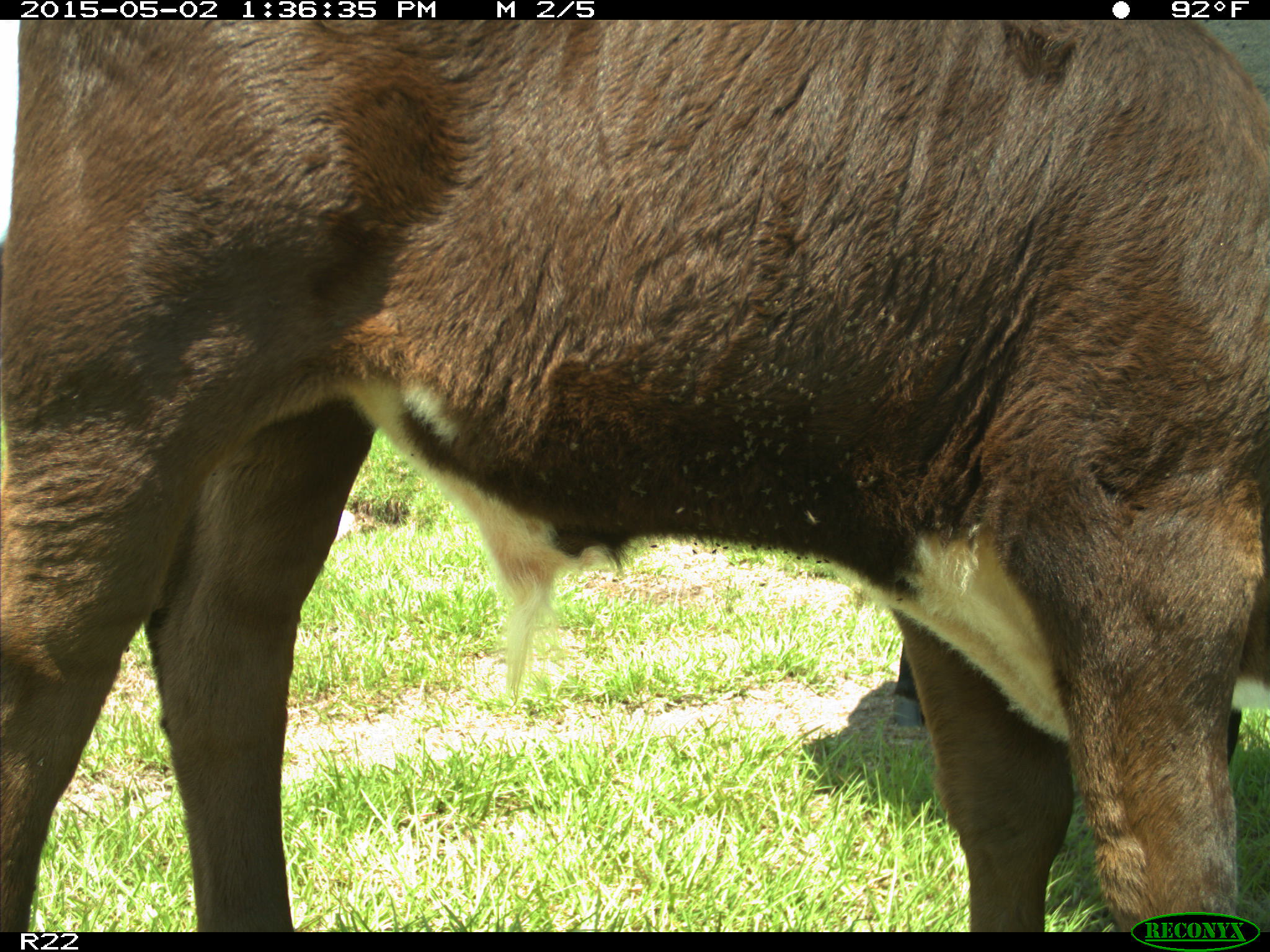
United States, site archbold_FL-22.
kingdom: Animalia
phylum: Chordata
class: Mammalia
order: Artiodactyla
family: Bovidae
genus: Bos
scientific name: Bos taurus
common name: domestic cow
Bos taurus (domestic cow).